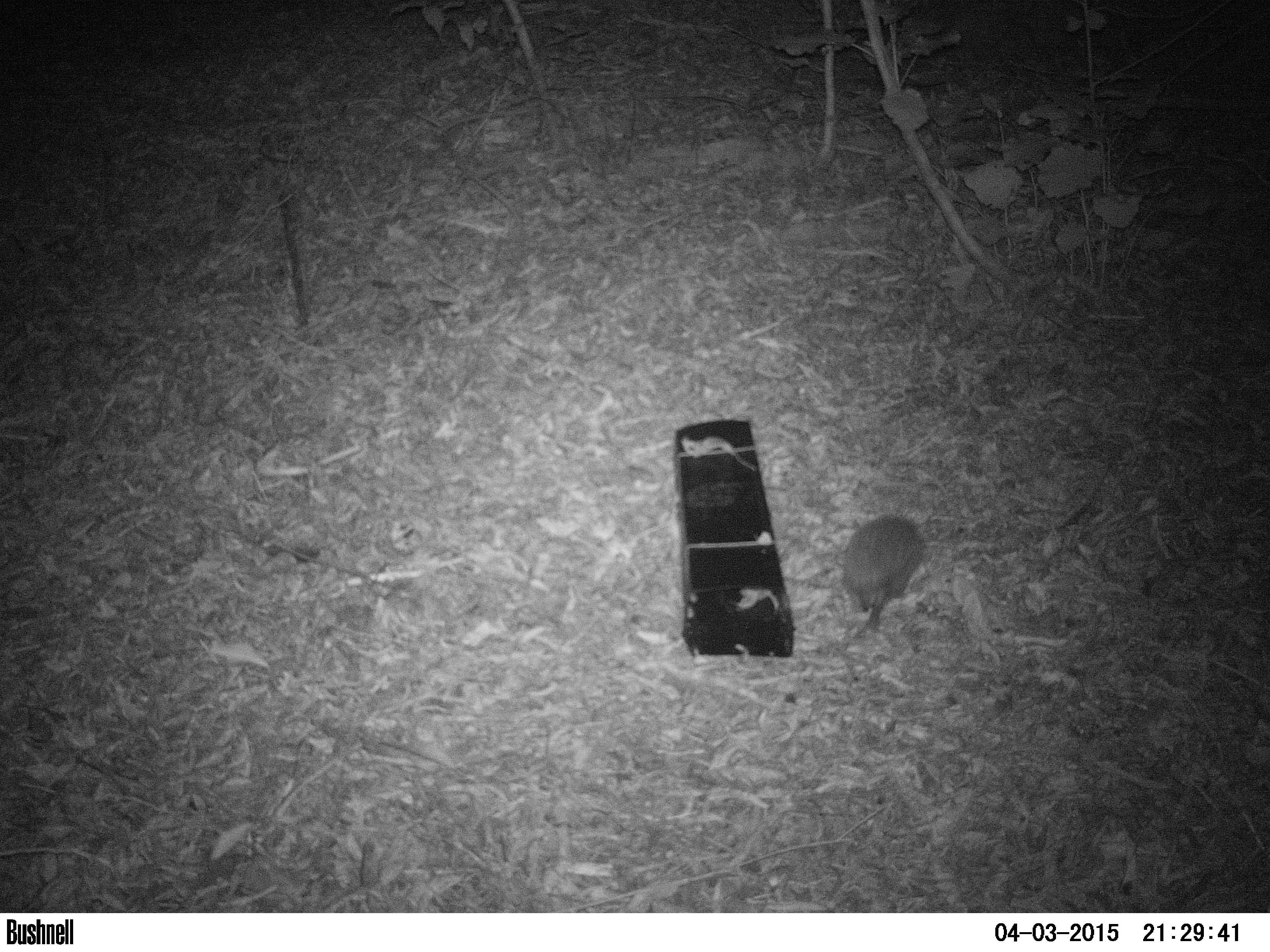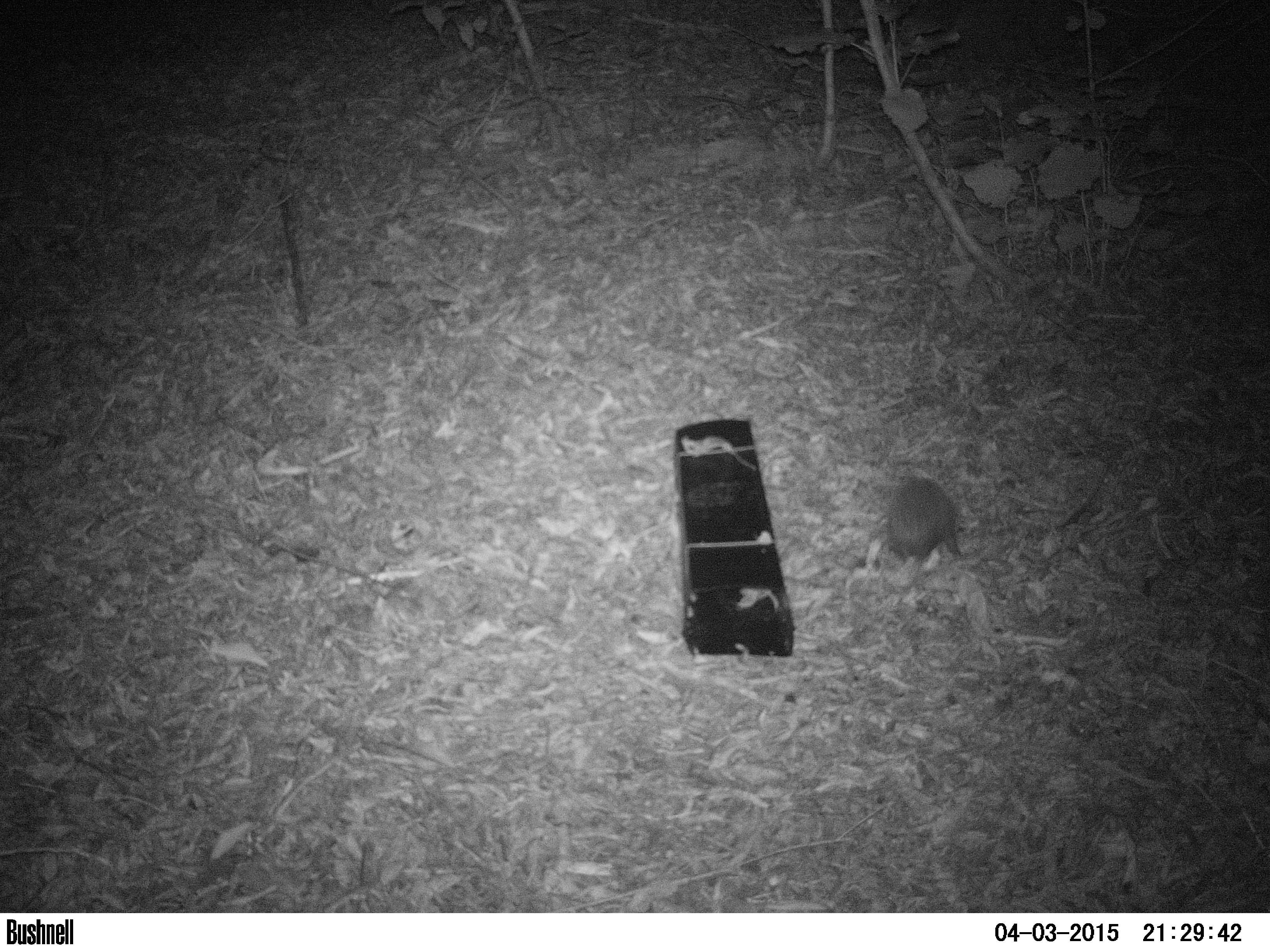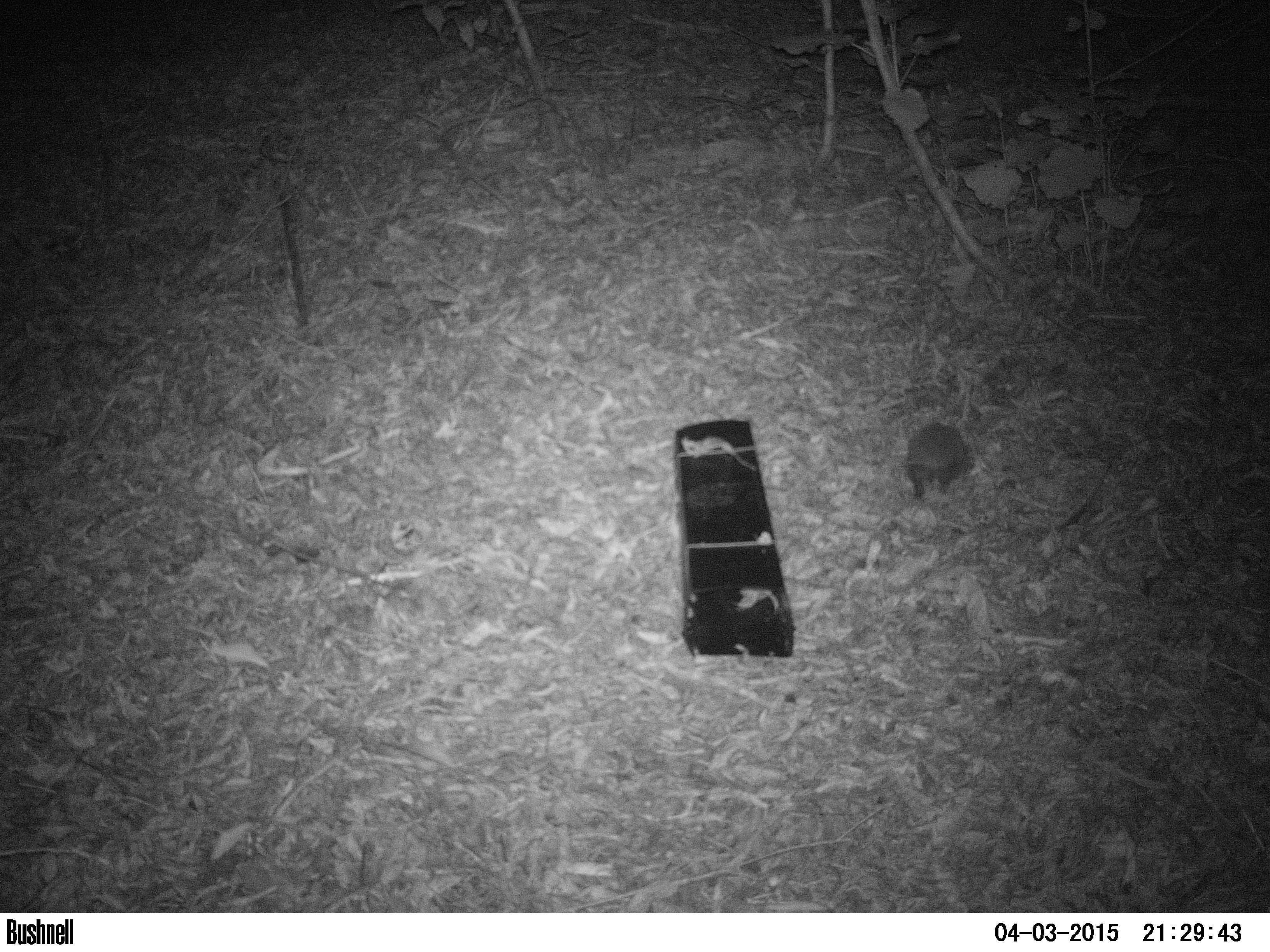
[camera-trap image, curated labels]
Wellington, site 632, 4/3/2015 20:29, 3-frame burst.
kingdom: Animalia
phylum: Chordata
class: Mammalia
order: Eulipotyphla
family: Erinaceidae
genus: Erinaceus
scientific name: Erinaceus europaeus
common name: hedgehog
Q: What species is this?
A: Hedgehog (Erinaceus europaeus).